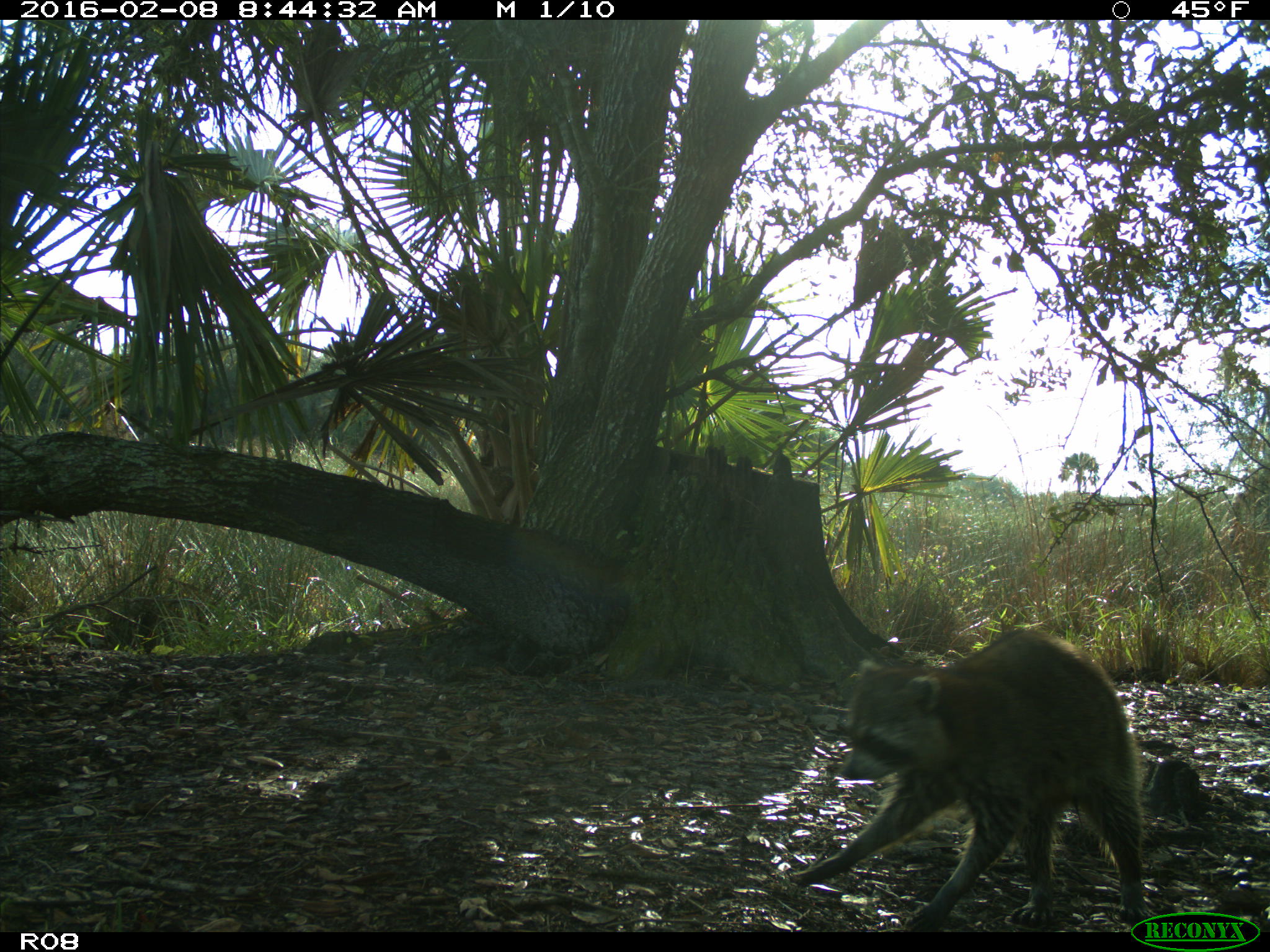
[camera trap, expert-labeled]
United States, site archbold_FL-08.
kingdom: Animalia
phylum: Chordata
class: Mammalia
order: Carnivora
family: Procyonidae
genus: Procyon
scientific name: Procyon lotor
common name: common raccoon